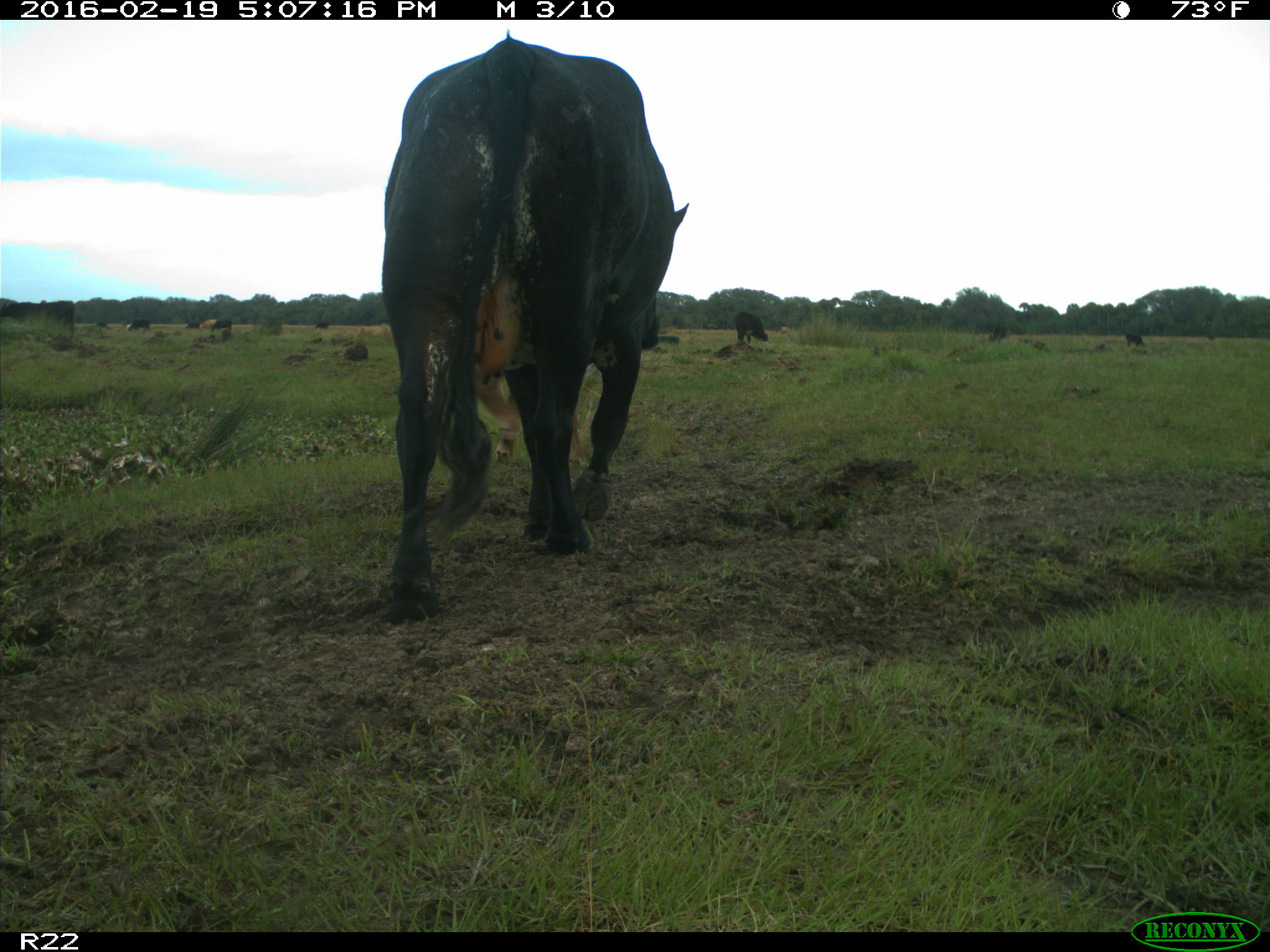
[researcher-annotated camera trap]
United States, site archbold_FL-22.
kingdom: Animalia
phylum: Chordata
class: Mammalia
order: Artiodactyla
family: Bovidae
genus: Bos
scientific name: Bos taurus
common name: domestic cow